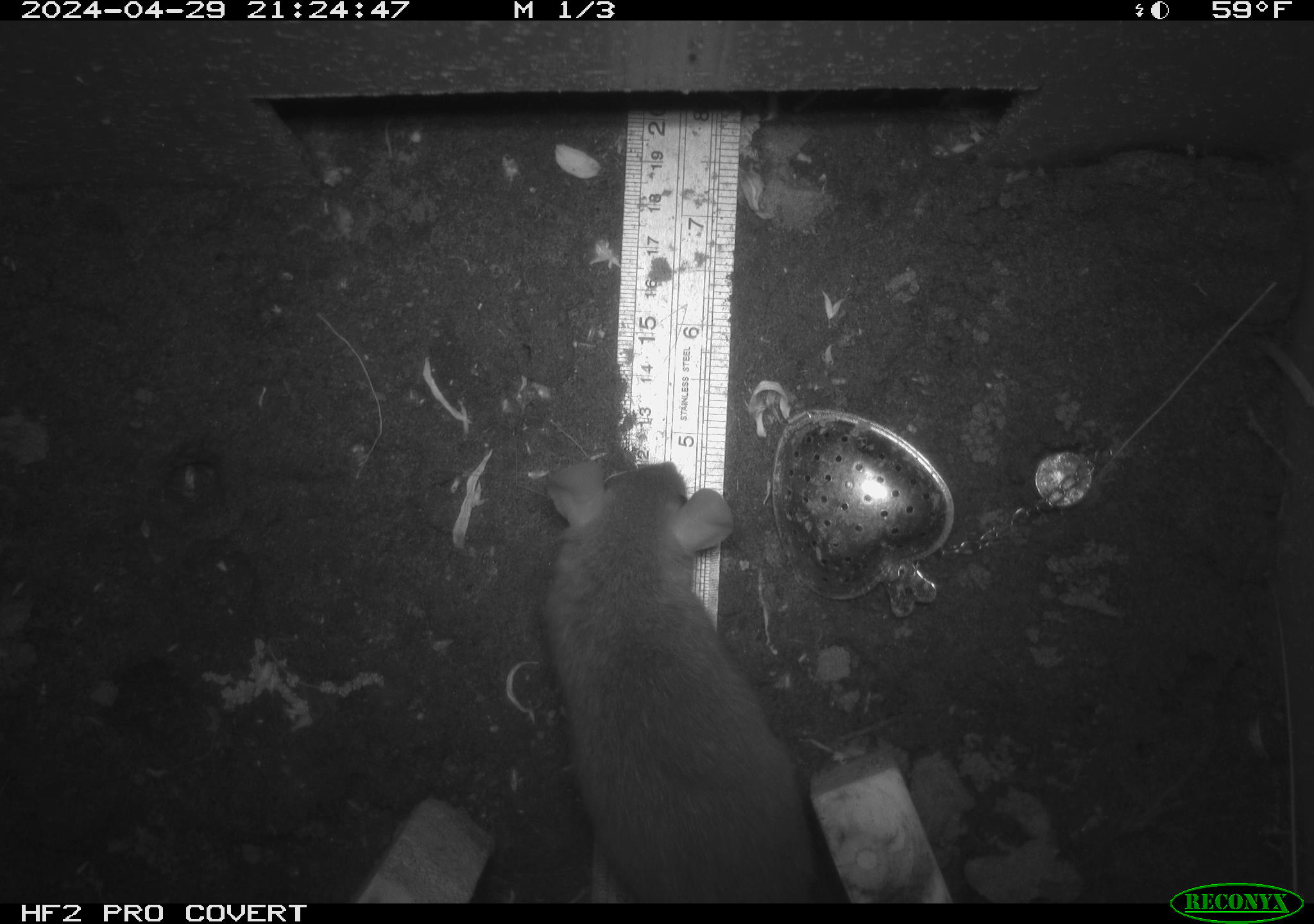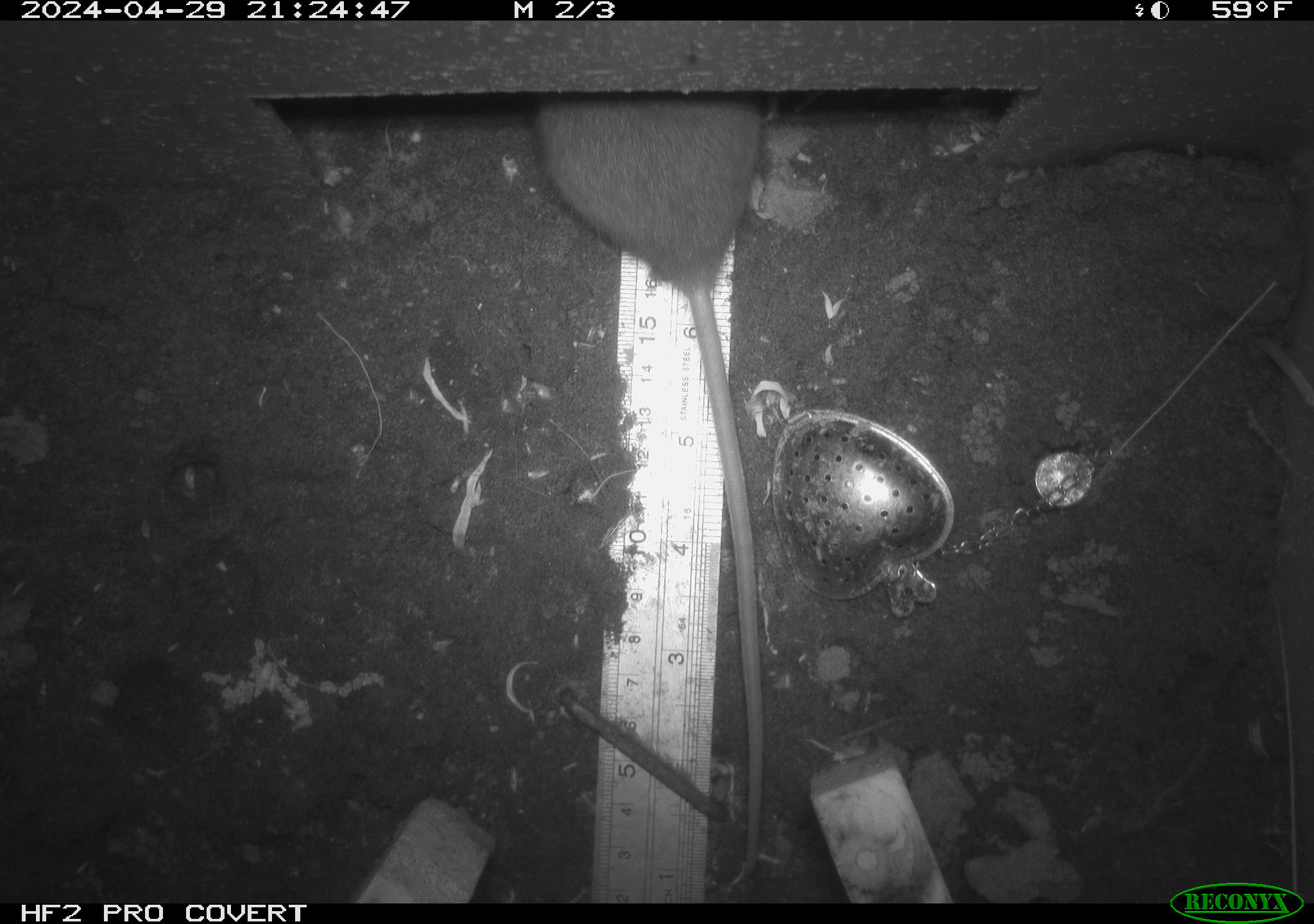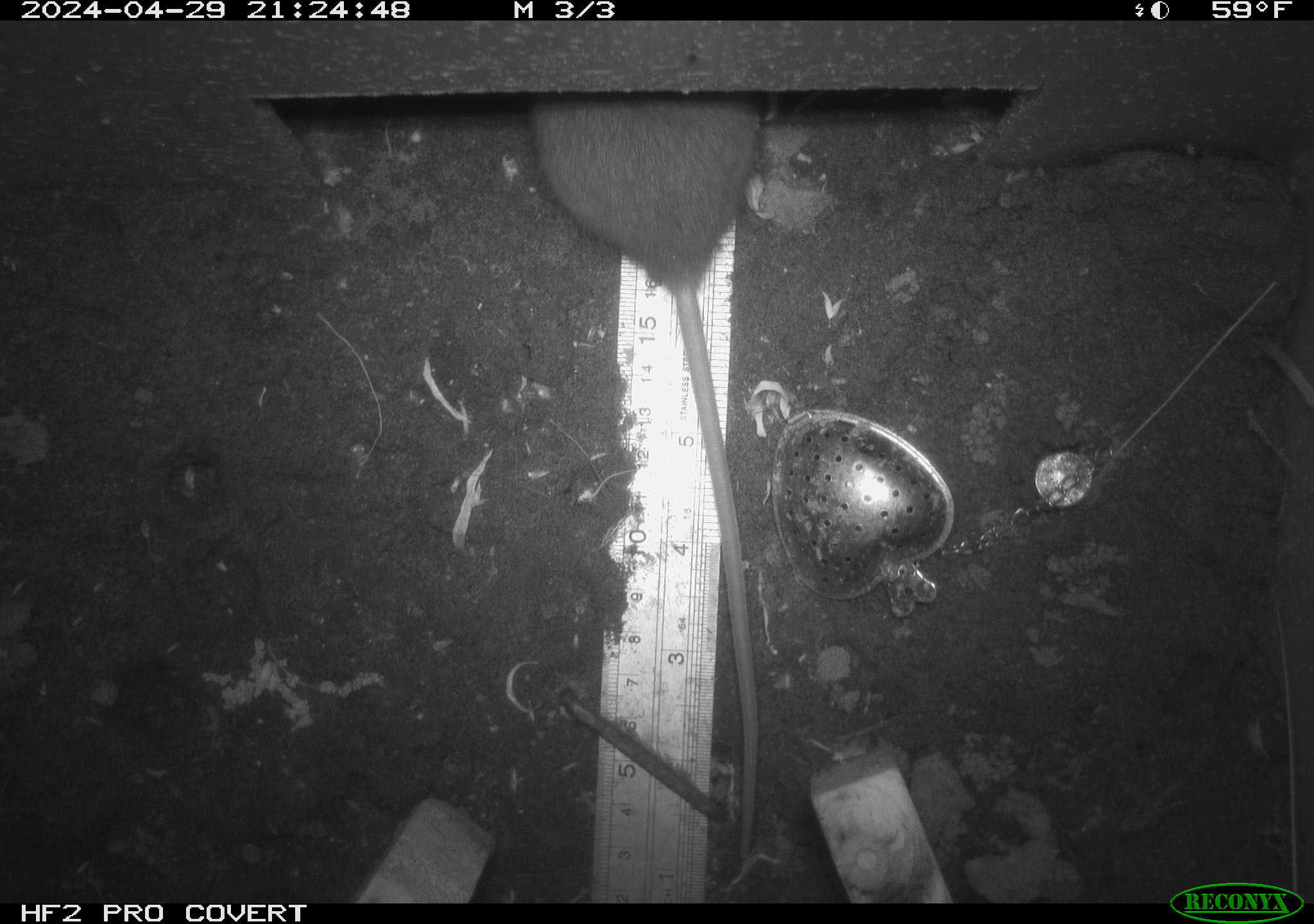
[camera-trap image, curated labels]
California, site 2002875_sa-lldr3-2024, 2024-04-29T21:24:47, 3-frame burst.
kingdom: Animalia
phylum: Chordata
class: Mammalia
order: Rodentia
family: Muridae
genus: Rattus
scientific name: Rattus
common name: rat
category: rattus species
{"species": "rattus species (rat) (Rattus)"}